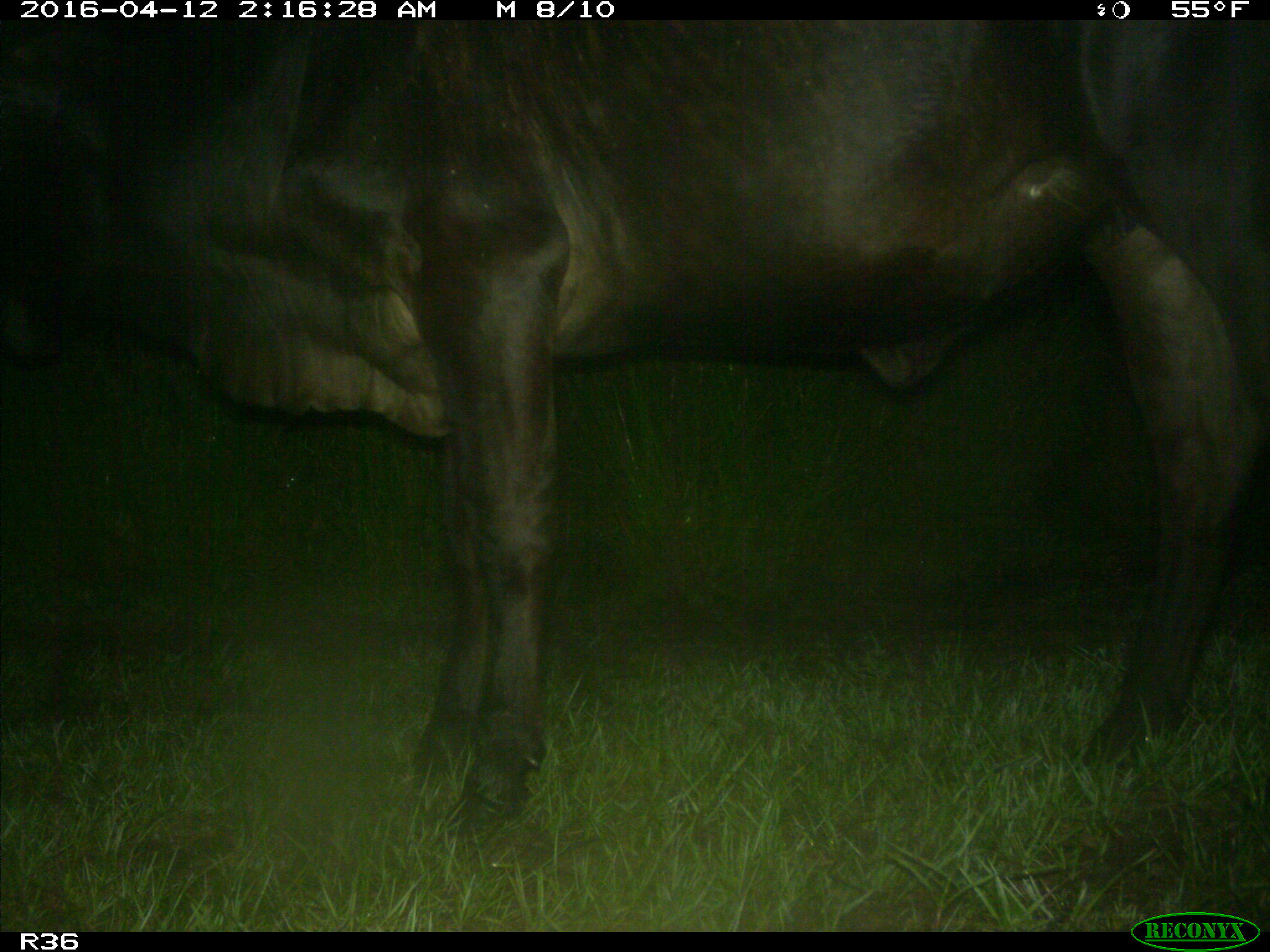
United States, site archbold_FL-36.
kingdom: Animalia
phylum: Chordata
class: Mammalia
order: Artiodactyla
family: Bovidae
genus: Bos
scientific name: Bos taurus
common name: domestic cow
Bos taurus (domestic cow).